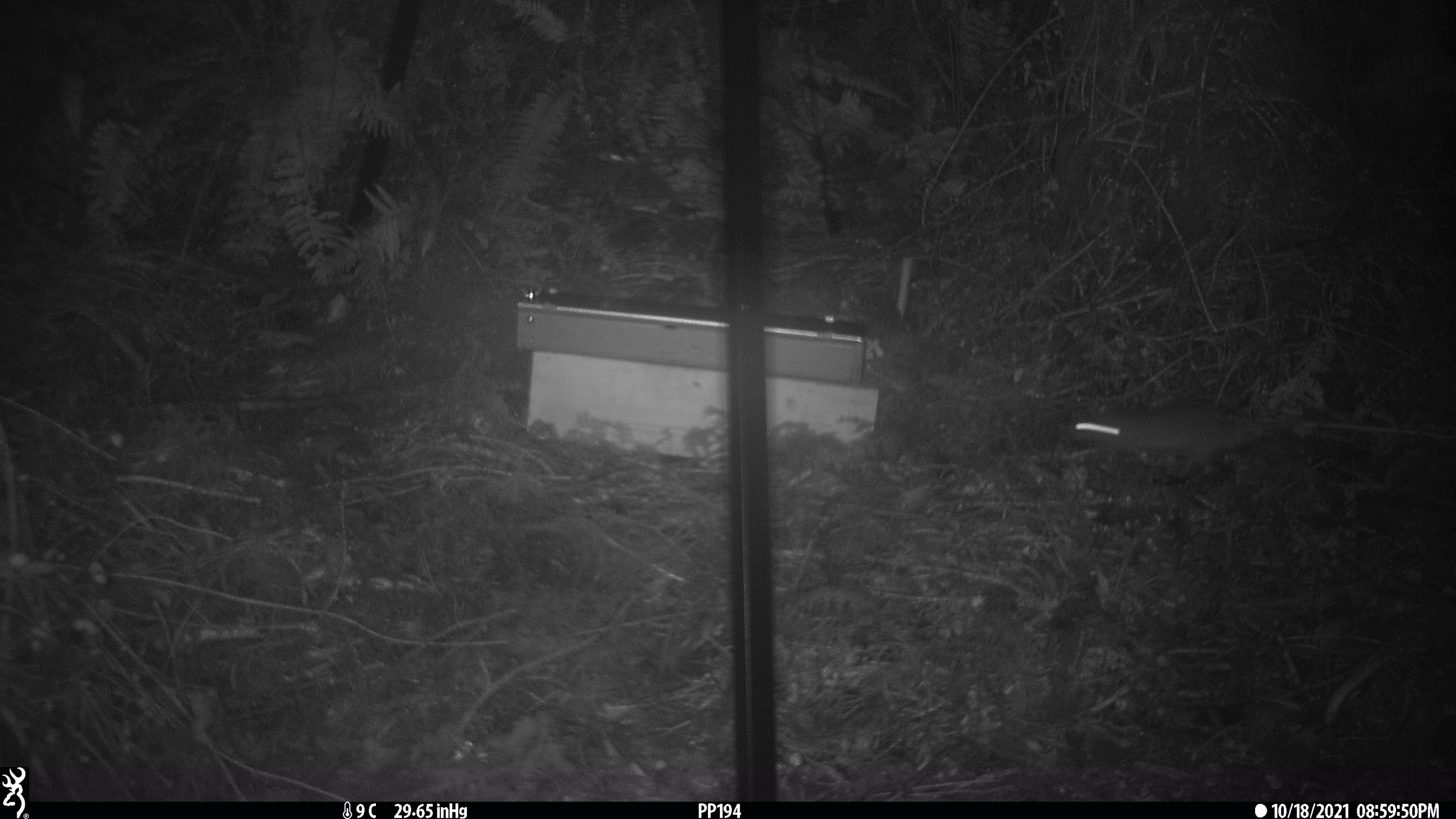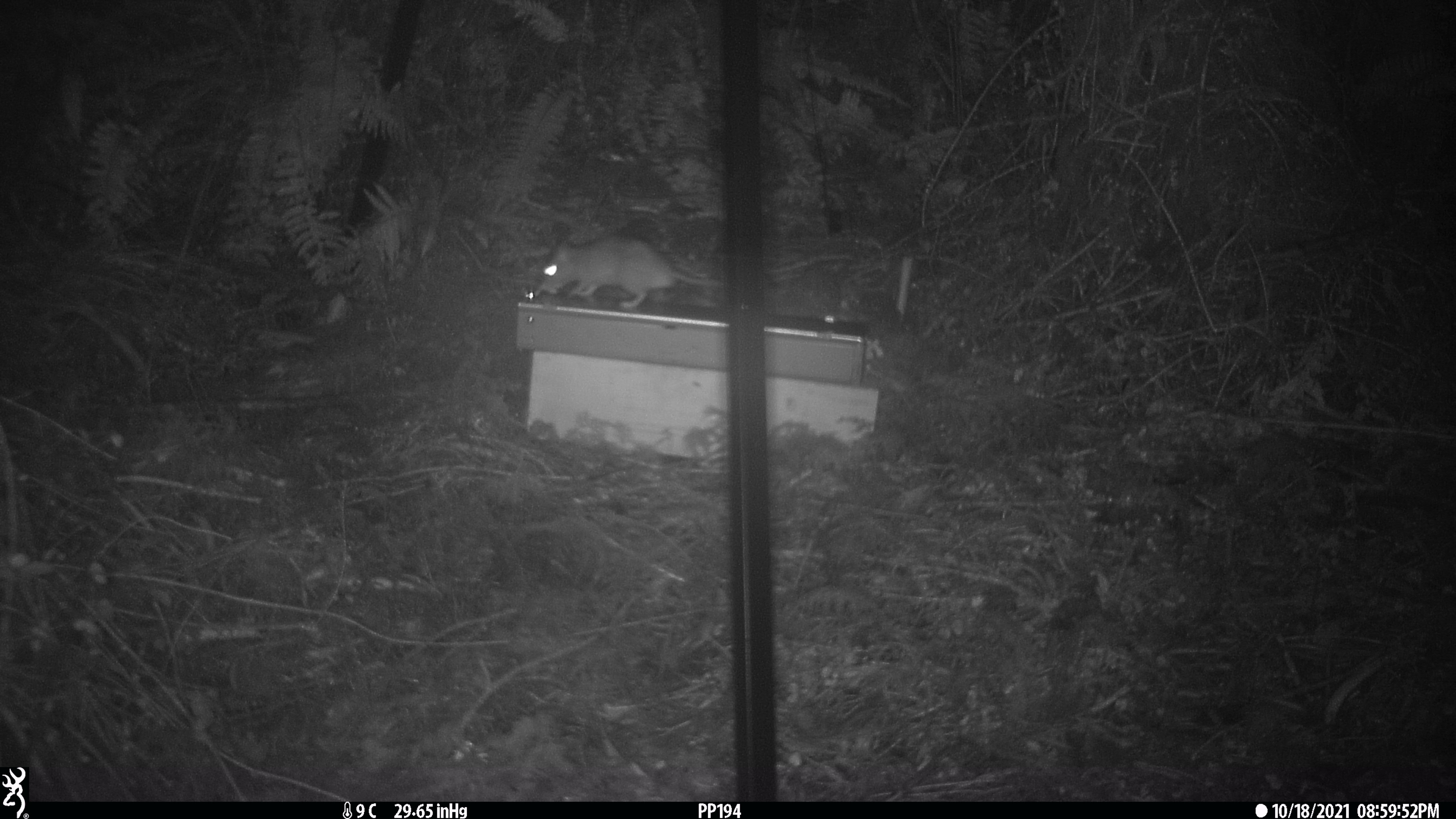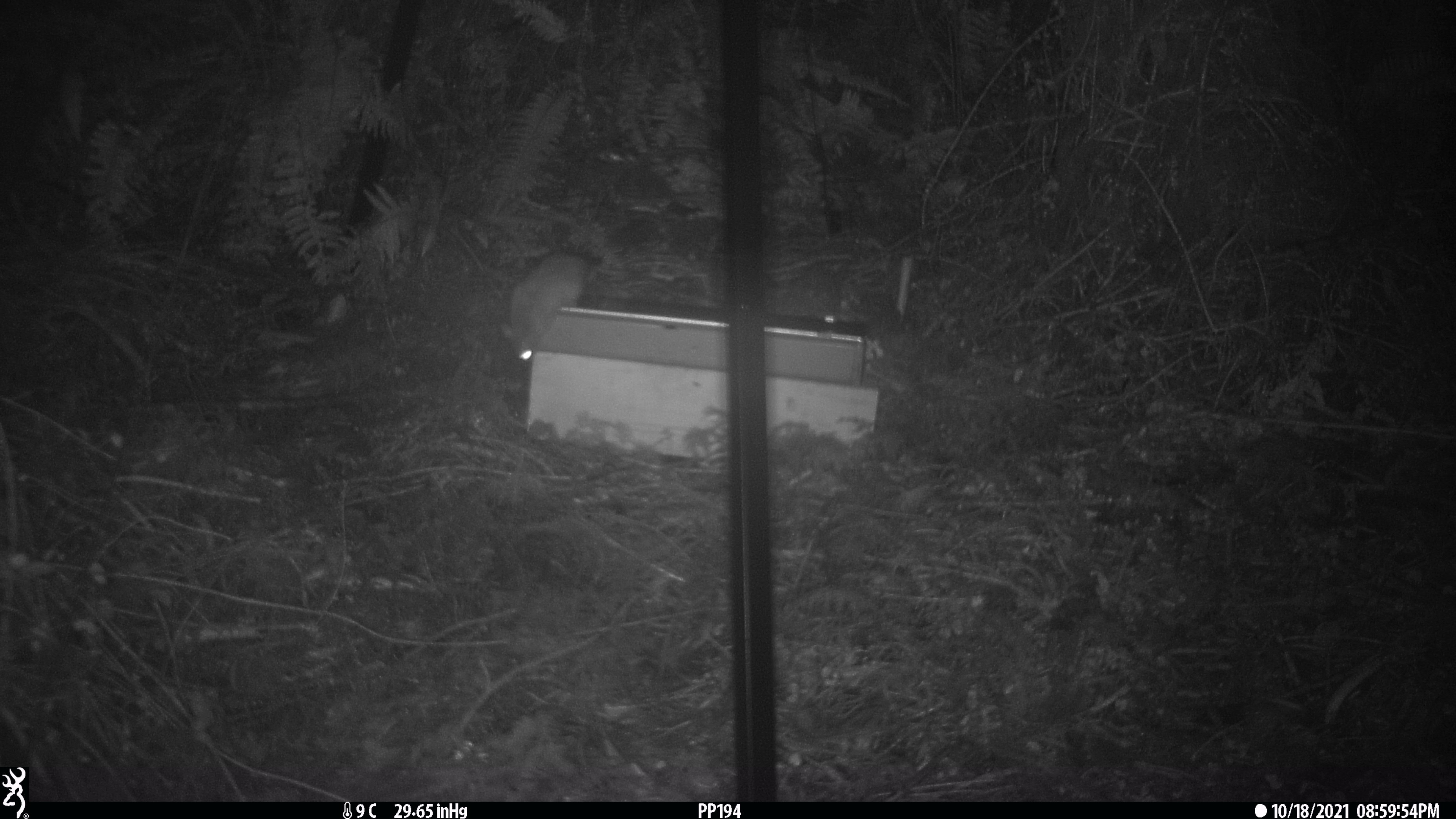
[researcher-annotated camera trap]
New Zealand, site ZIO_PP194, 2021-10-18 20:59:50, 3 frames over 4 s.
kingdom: Animalia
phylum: Chordata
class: Mammalia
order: Rodentia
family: Muridae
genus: Rattus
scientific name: Rattus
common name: rat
Rat (Rattus).